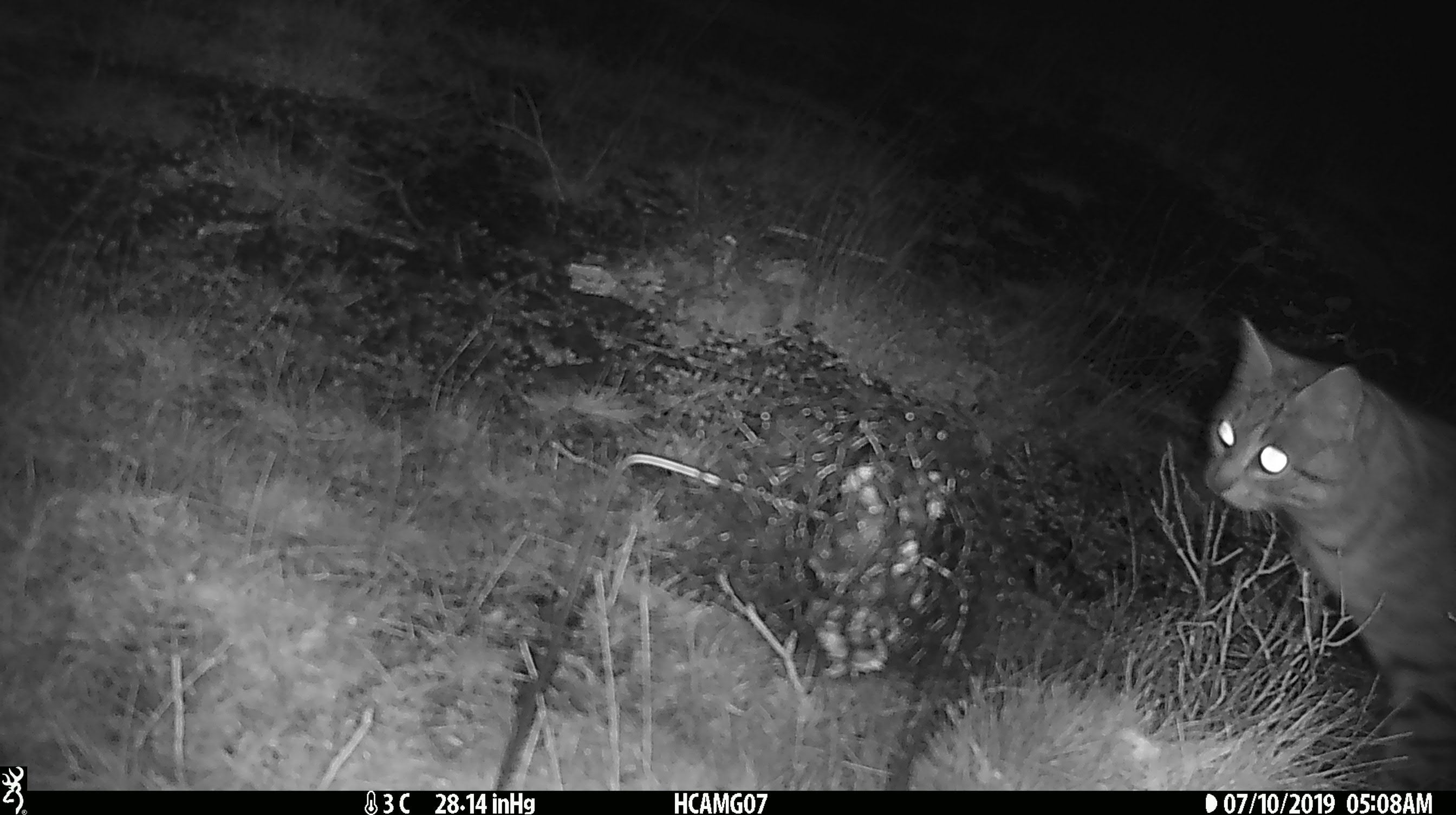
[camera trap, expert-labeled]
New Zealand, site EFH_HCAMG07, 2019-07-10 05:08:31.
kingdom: Animalia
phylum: Chordata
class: Mammalia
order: Carnivora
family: Felidae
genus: Felis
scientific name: Felis catus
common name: domestic cat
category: cat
Cat (domestic cat) (Felis catus).